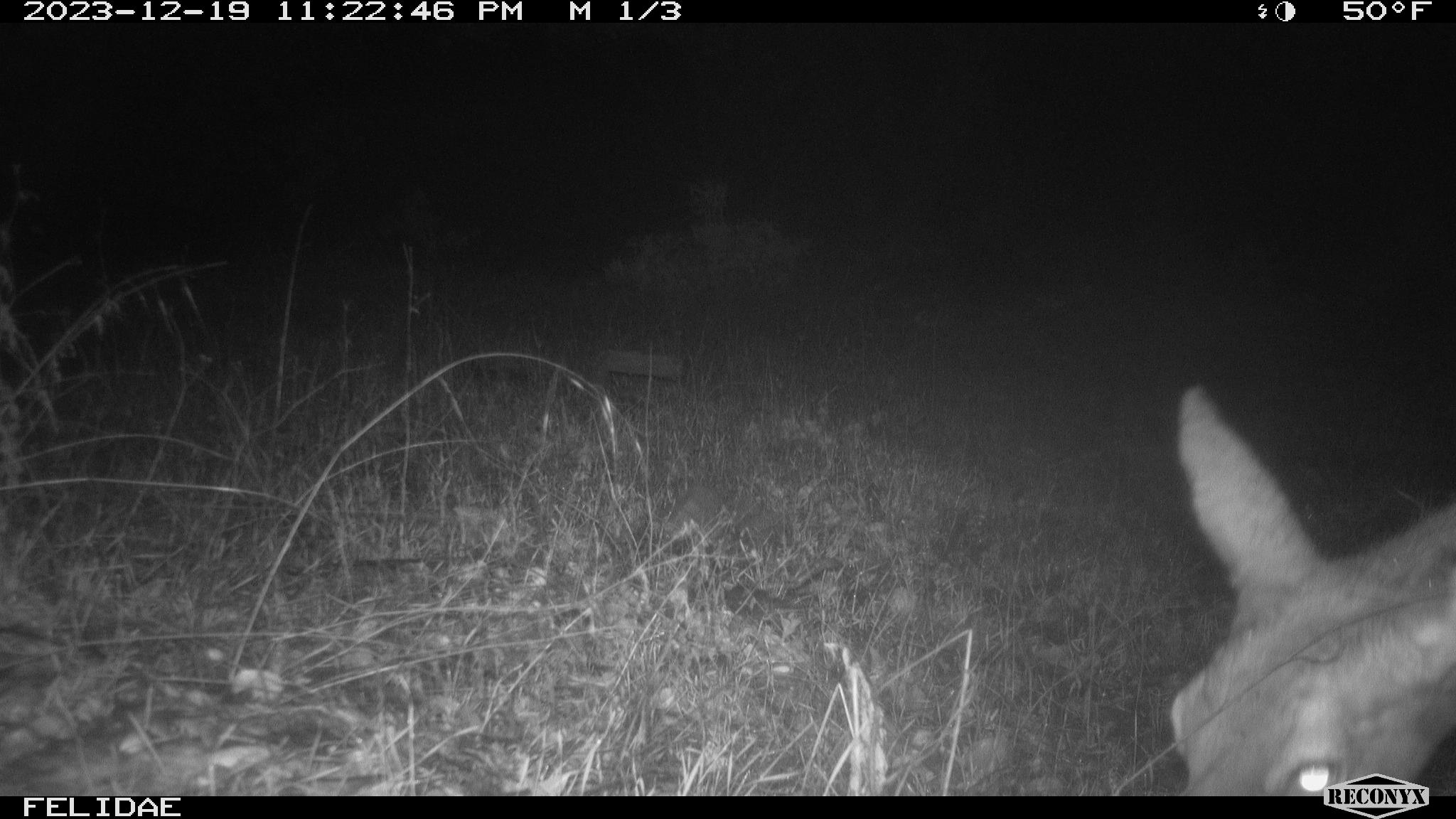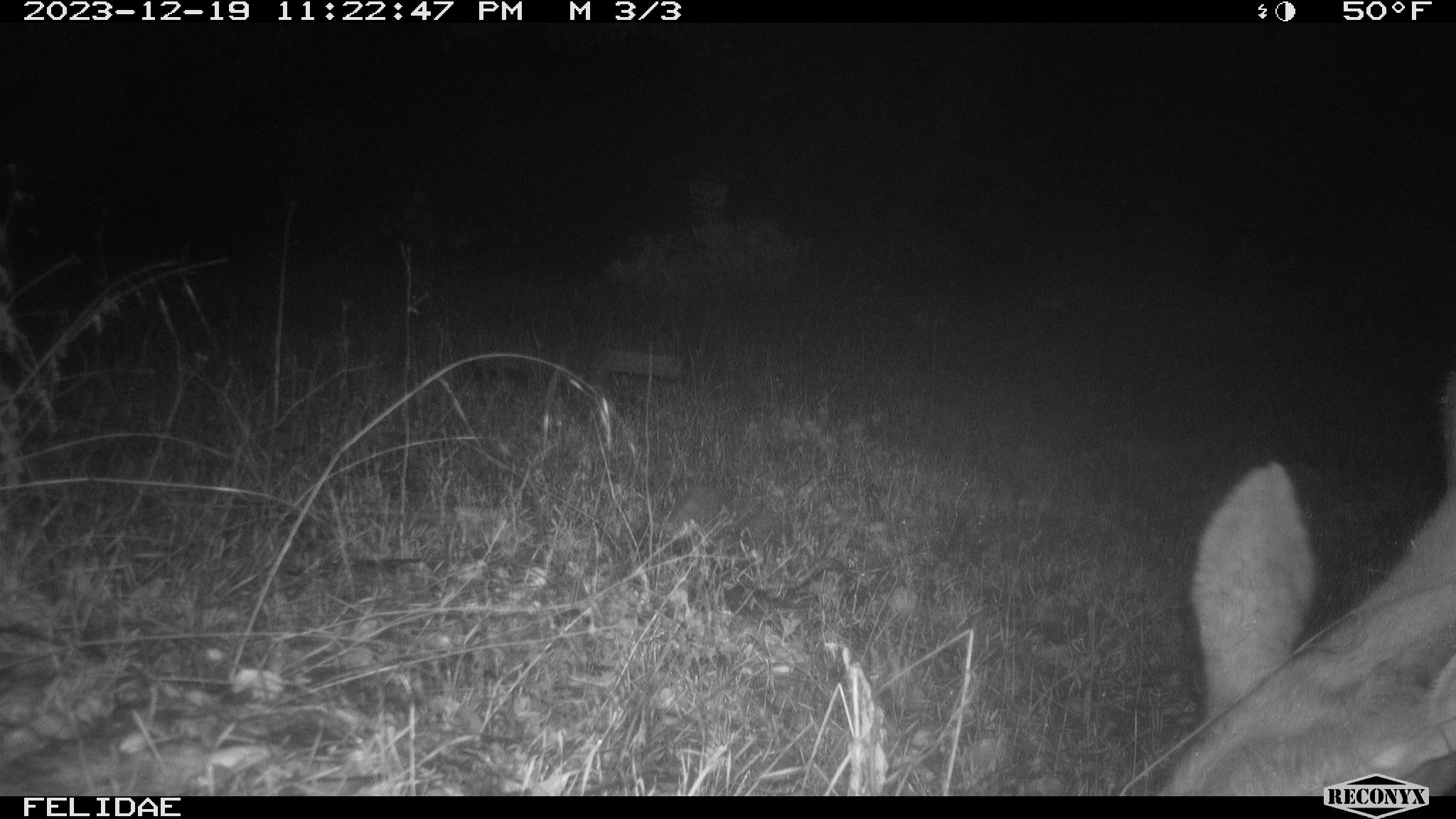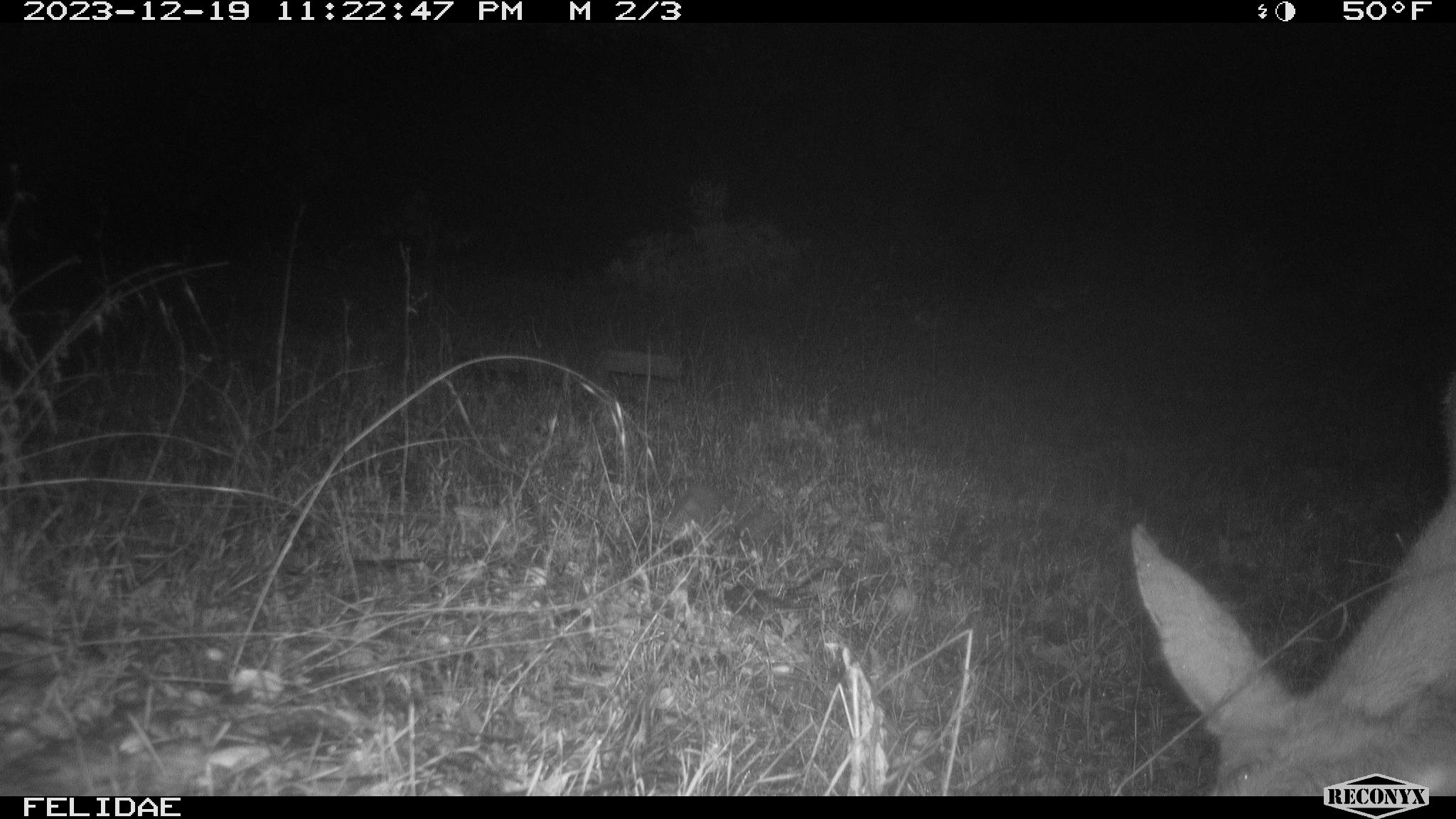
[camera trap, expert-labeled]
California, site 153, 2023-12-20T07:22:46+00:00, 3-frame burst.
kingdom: Animalia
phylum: Chordata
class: Mammalia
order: Artiodactyla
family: Cervidae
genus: Odocoileus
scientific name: Odocoileus hemionus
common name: mule deer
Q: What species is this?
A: Mule deer (Odocoileus hemionus).